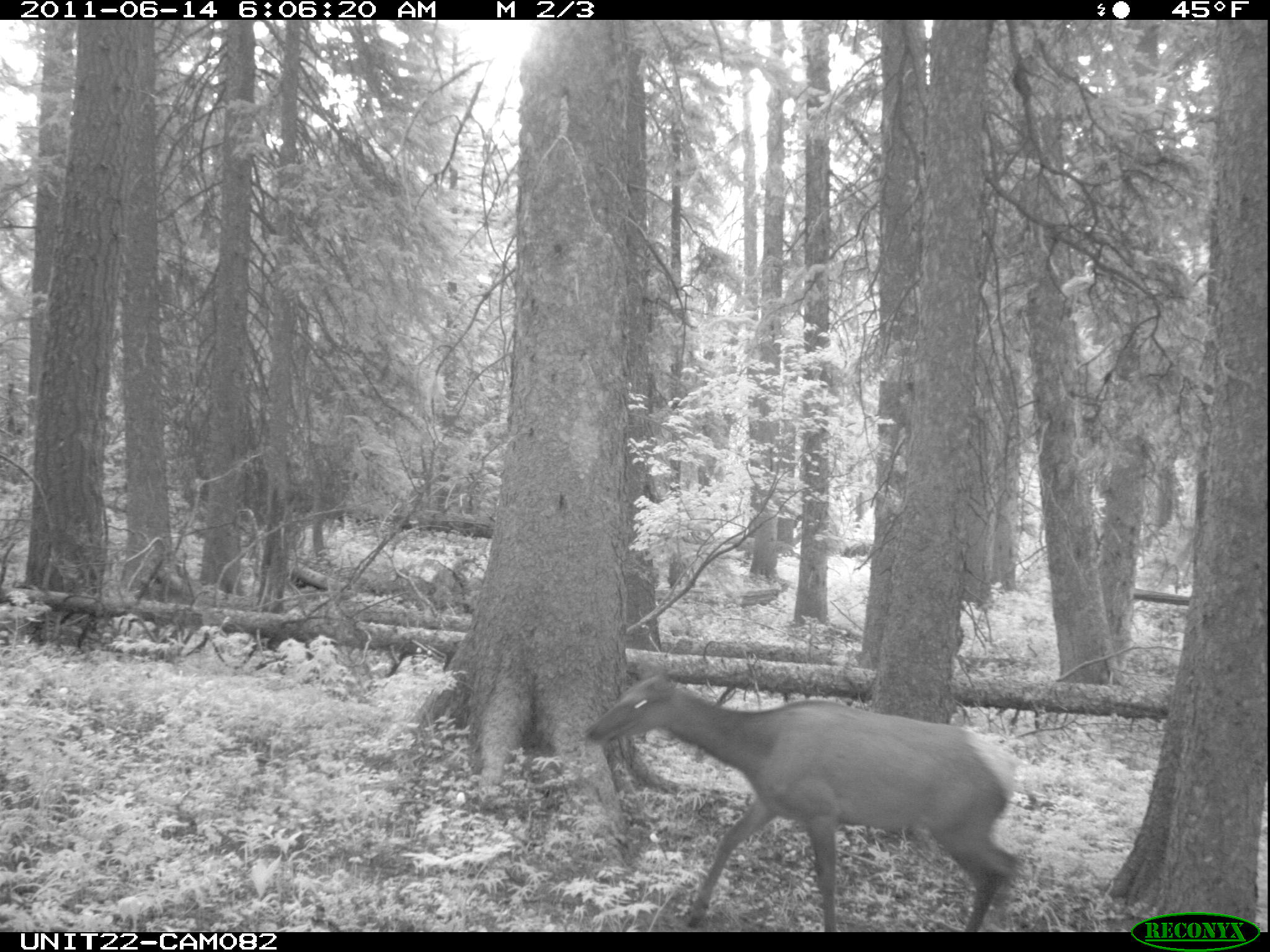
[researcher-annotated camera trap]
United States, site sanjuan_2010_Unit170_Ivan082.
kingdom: Animalia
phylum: Chordata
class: Mammalia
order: Artiodactyla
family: Cervidae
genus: Cervus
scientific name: Cervus elaphus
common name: red deer